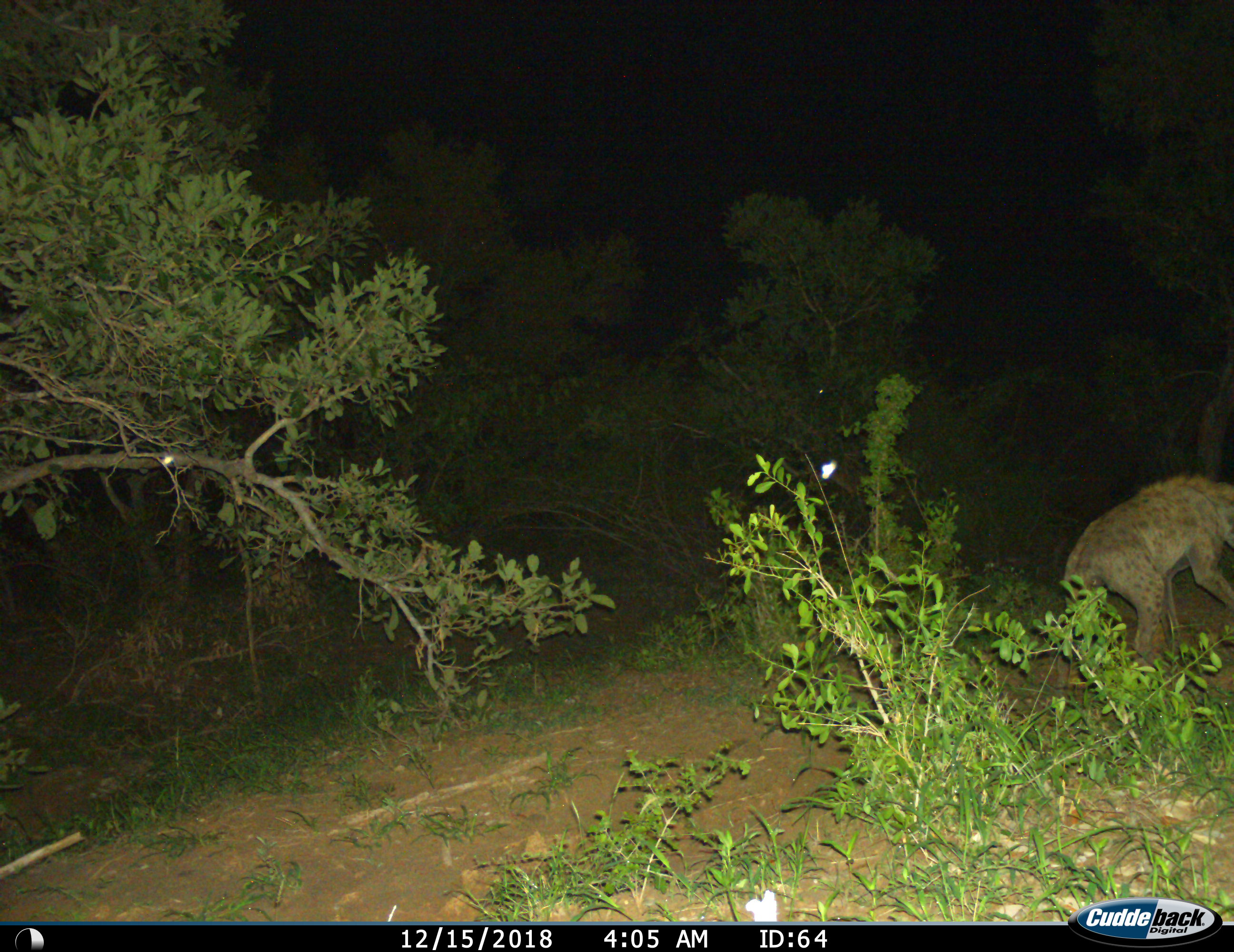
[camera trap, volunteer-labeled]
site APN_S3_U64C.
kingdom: Animalia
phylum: Chordata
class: Mammalia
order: Carnivora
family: Hyaenidae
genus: Crocuta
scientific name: Crocuta crocuta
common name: spotted hyena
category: hyenaspotted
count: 1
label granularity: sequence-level